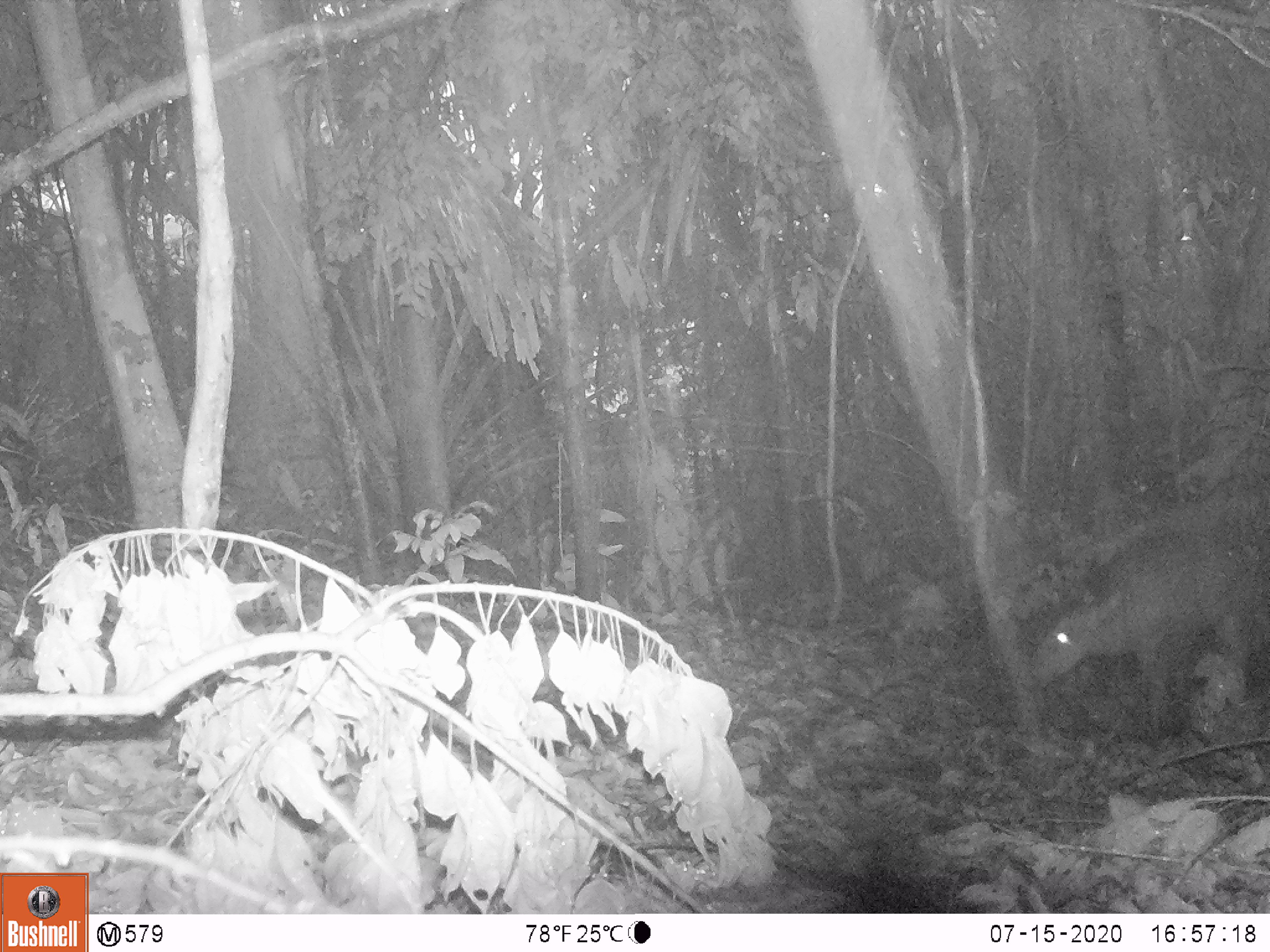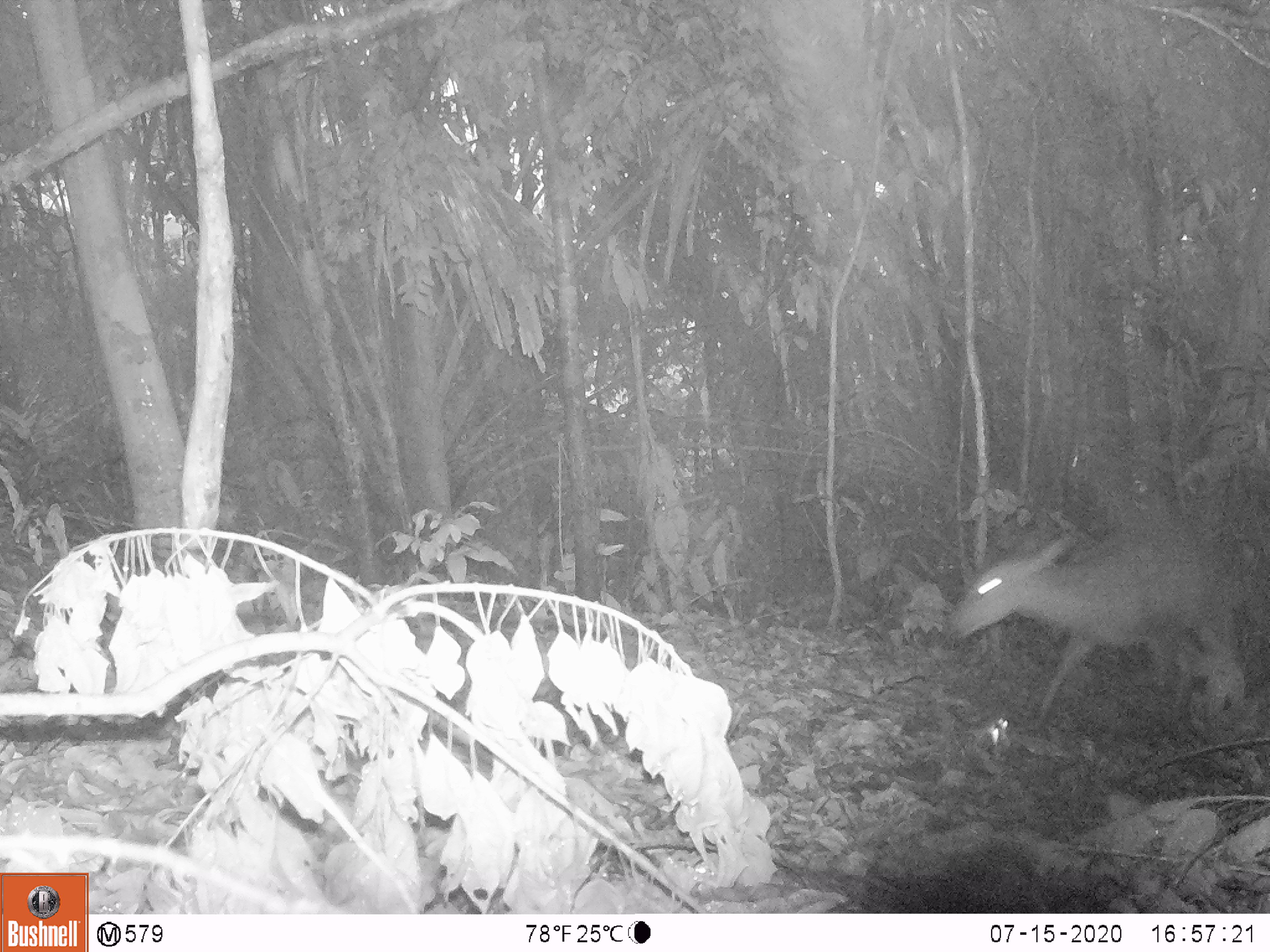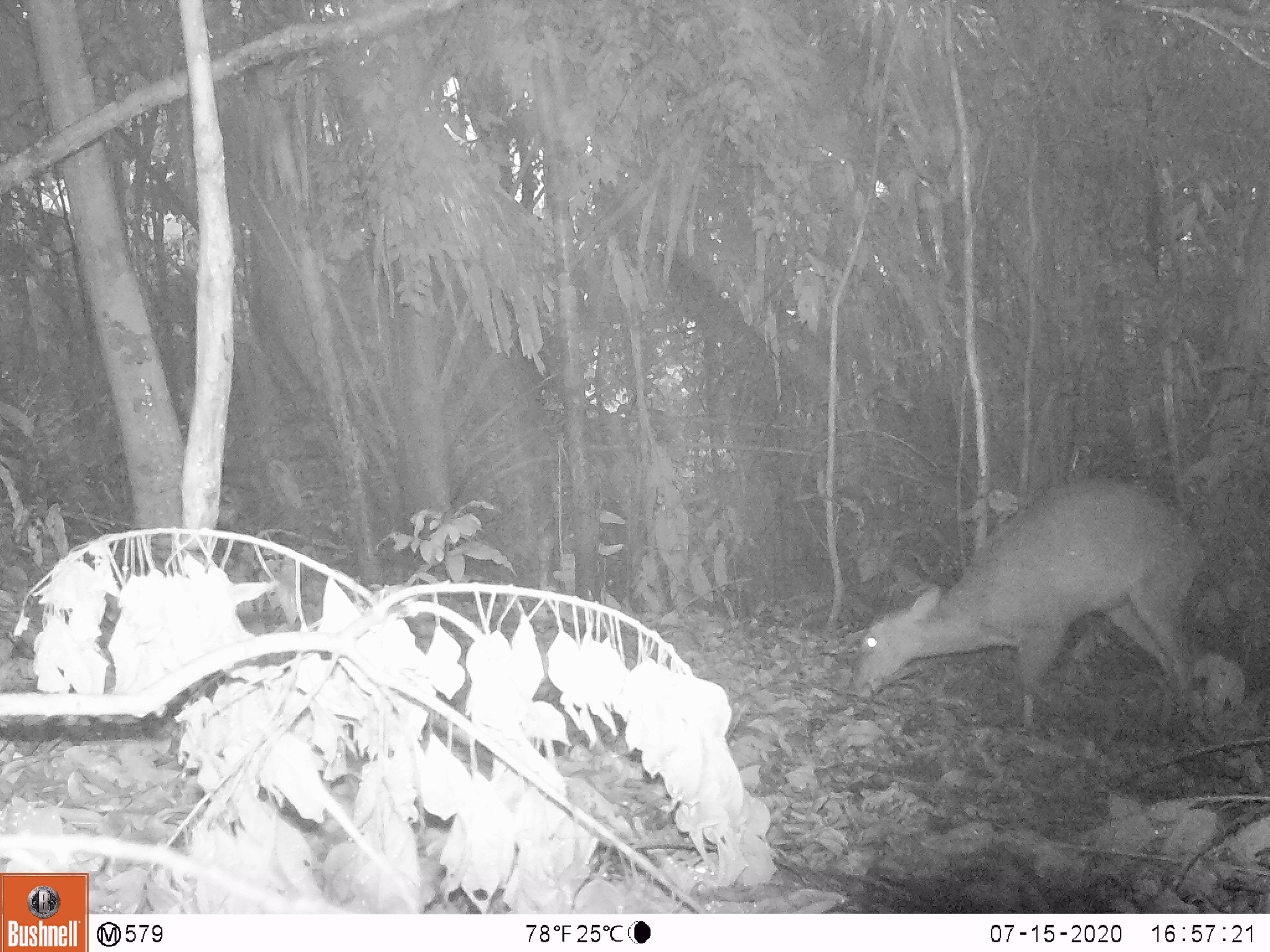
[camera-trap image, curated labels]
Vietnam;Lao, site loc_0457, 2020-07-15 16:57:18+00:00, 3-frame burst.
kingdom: Animalia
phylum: Chordata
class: Mammalia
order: Artiodactyla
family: Cervidae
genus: Muntiacus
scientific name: Muntiacus vuquangensis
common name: large-antlered muntjac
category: large antlered muntjac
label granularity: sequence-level